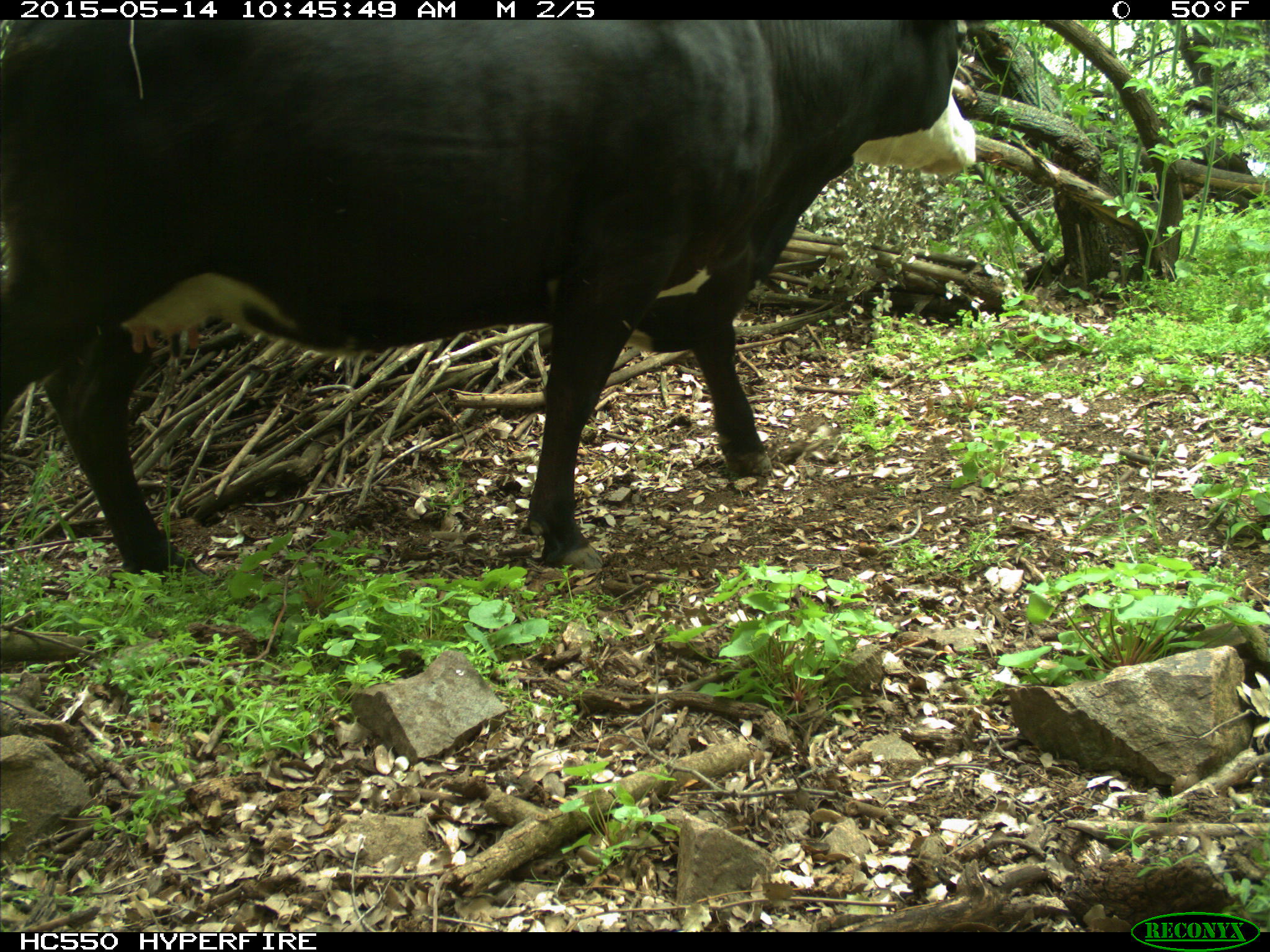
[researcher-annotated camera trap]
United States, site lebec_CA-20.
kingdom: Animalia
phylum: Chordata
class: Mammalia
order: Artiodactyla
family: Bovidae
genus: Bos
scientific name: Bos taurus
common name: domestic cow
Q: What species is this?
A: Bos taurus (domestic cow).